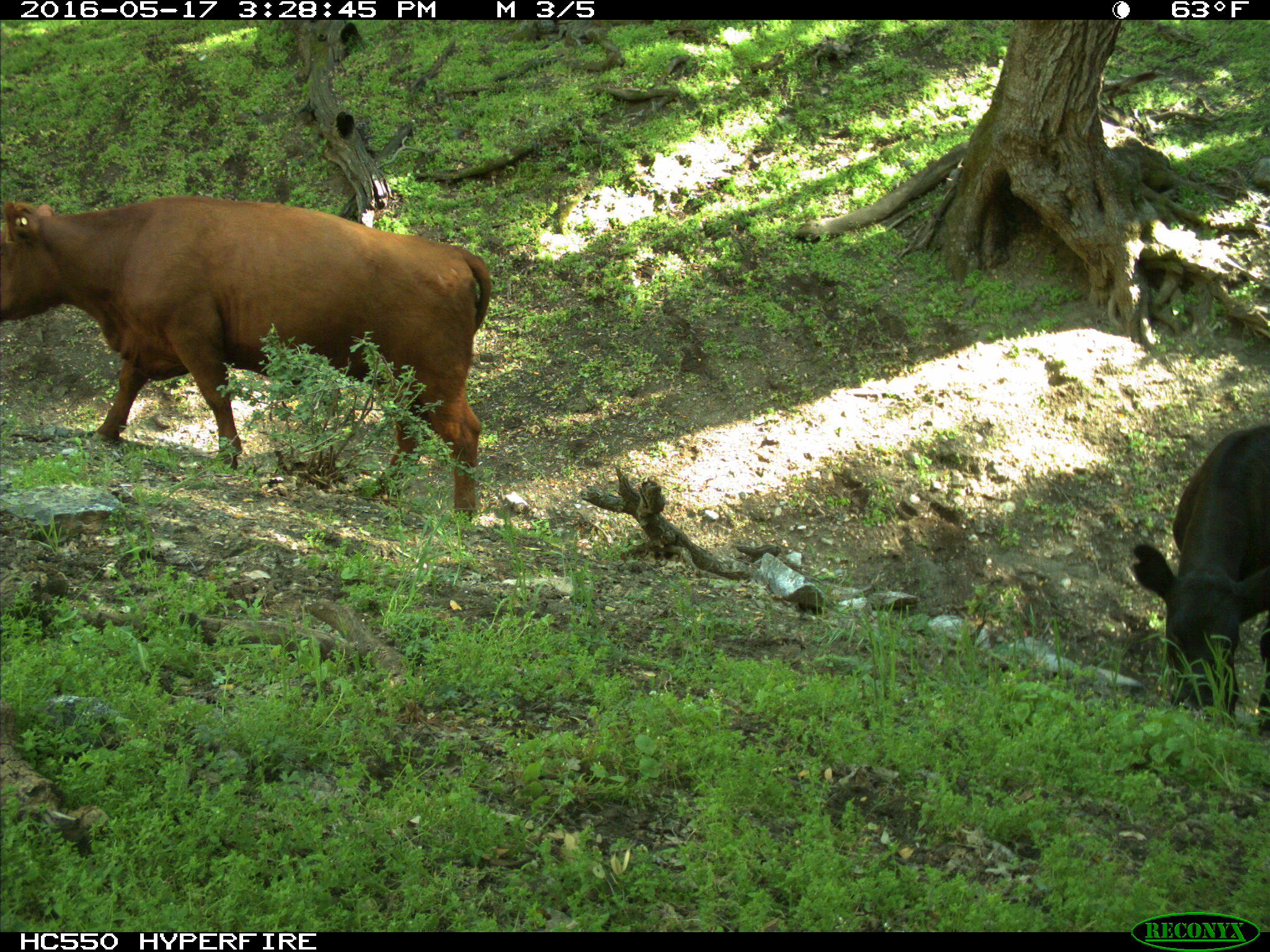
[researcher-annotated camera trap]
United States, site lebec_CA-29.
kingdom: Animalia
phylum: Chordata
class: Mammalia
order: Artiodactyla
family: Bovidae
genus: Bos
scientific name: Bos taurus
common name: domestic cow